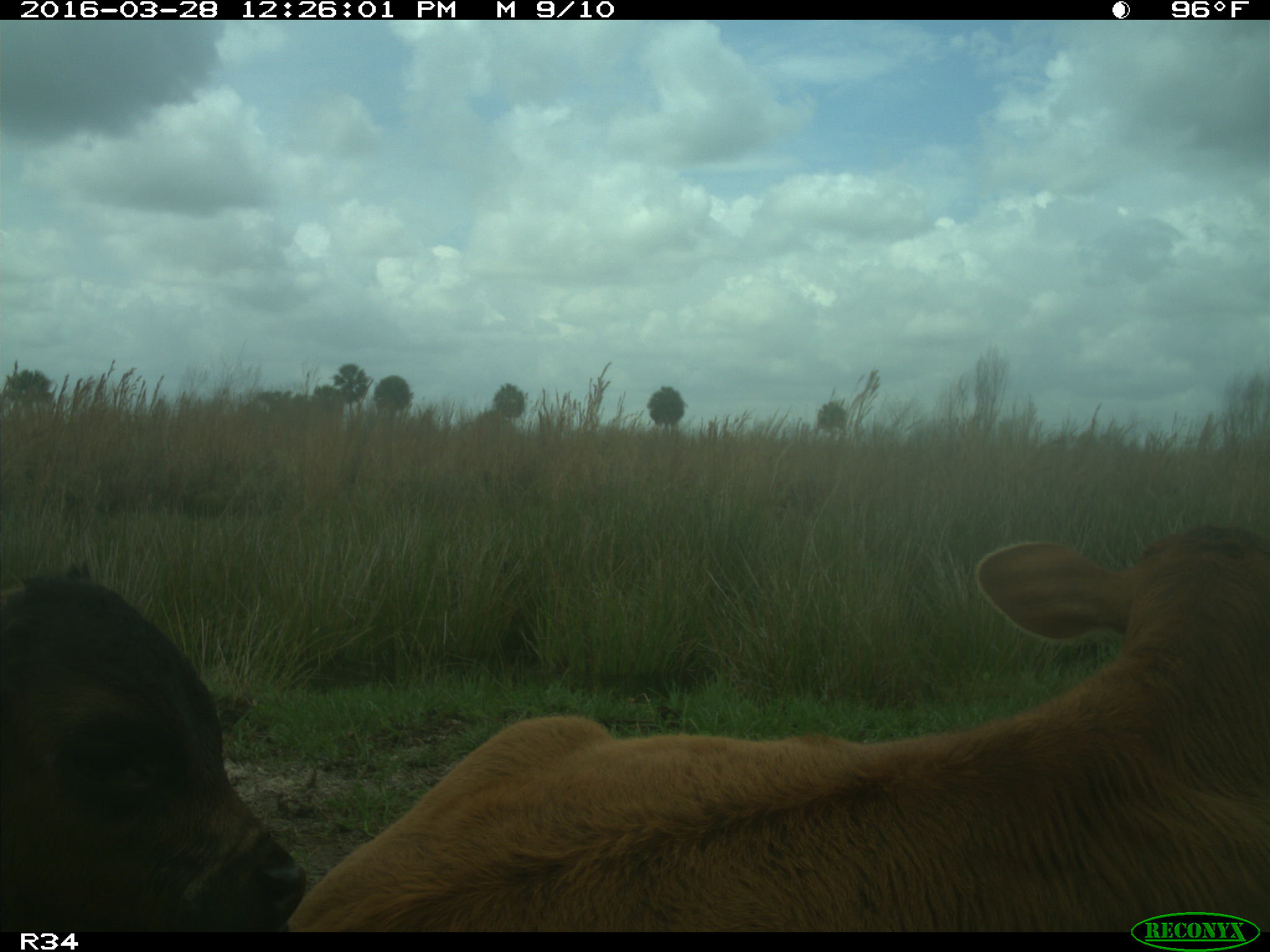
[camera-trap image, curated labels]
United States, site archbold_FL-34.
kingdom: Animalia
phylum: Chordata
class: Mammalia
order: Artiodactyla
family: Bovidae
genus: Bos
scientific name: Bos taurus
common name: domestic cow